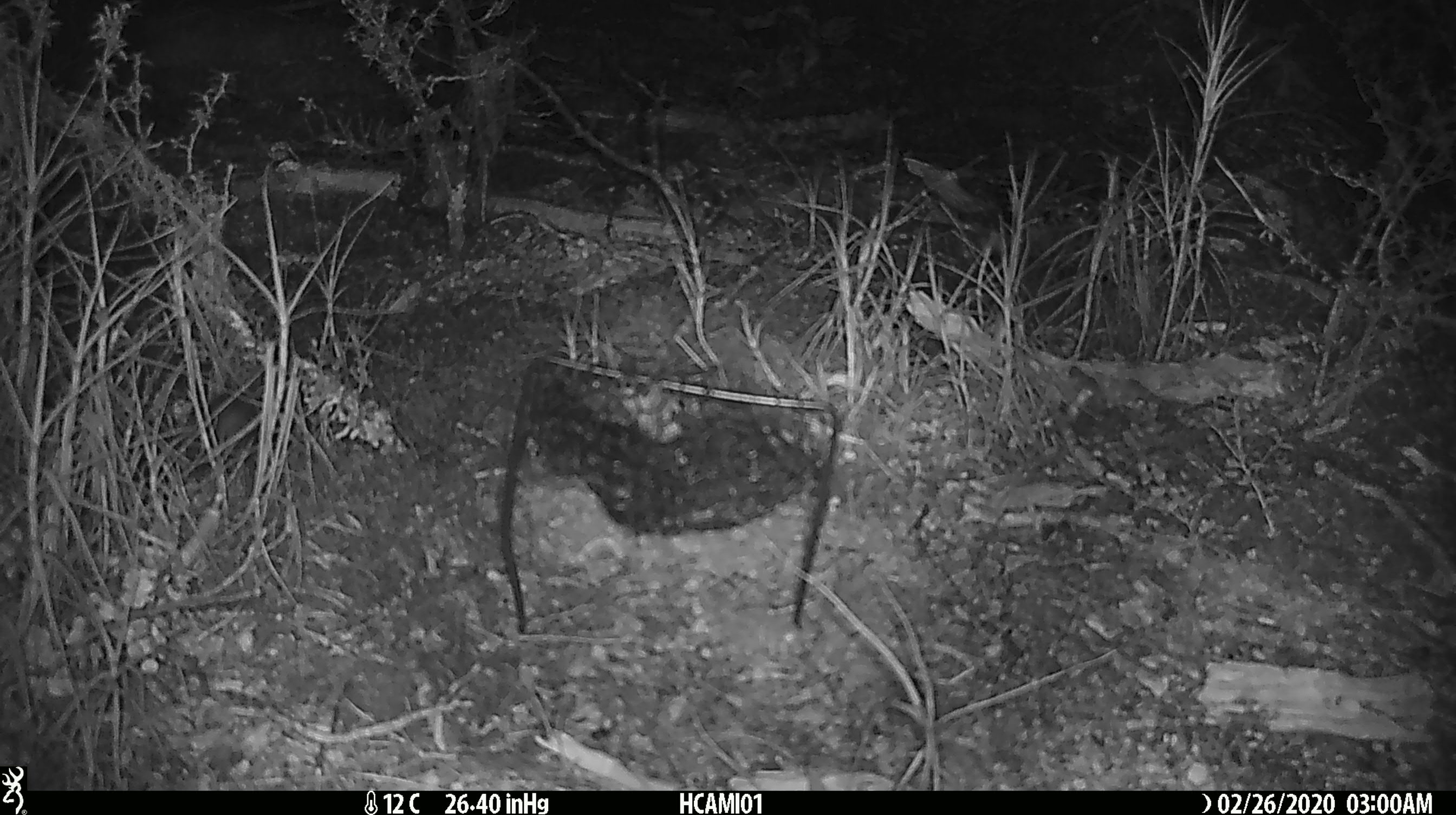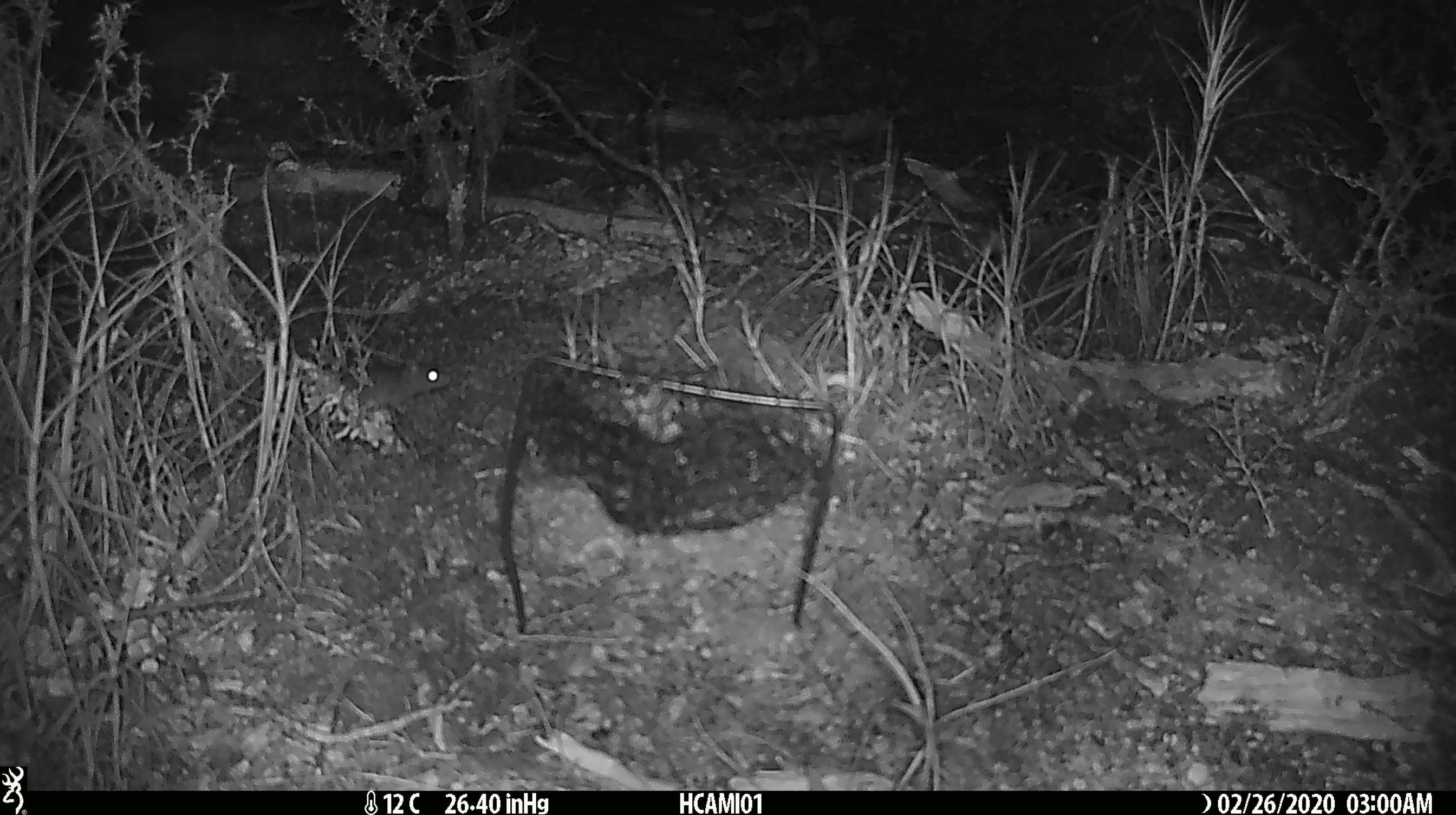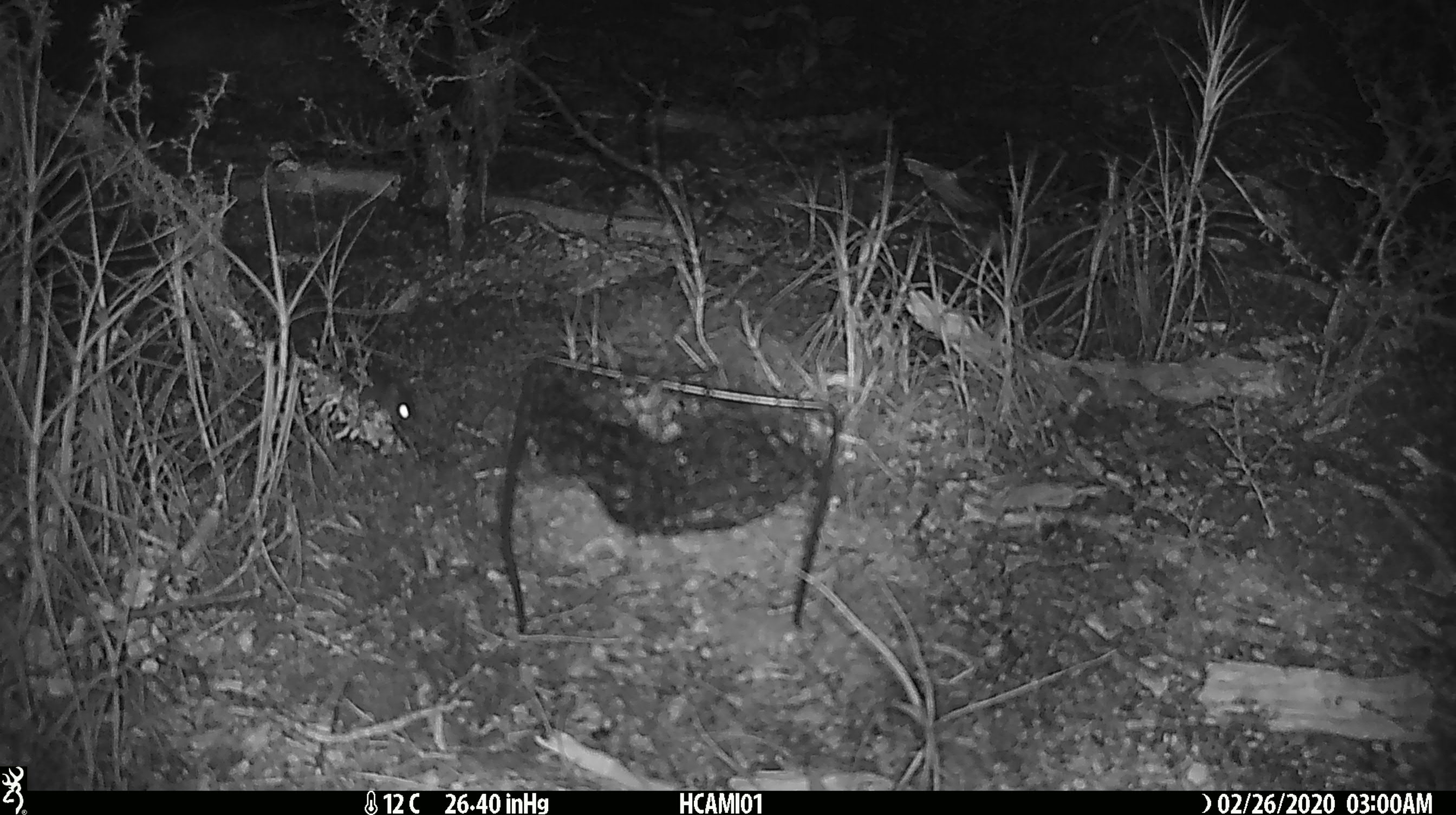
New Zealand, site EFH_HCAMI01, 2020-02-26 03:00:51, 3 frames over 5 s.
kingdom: Animalia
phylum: Chordata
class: Mammalia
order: Rodentia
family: Muridae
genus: Mus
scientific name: Mus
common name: mouse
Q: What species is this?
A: Mouse (Mus).